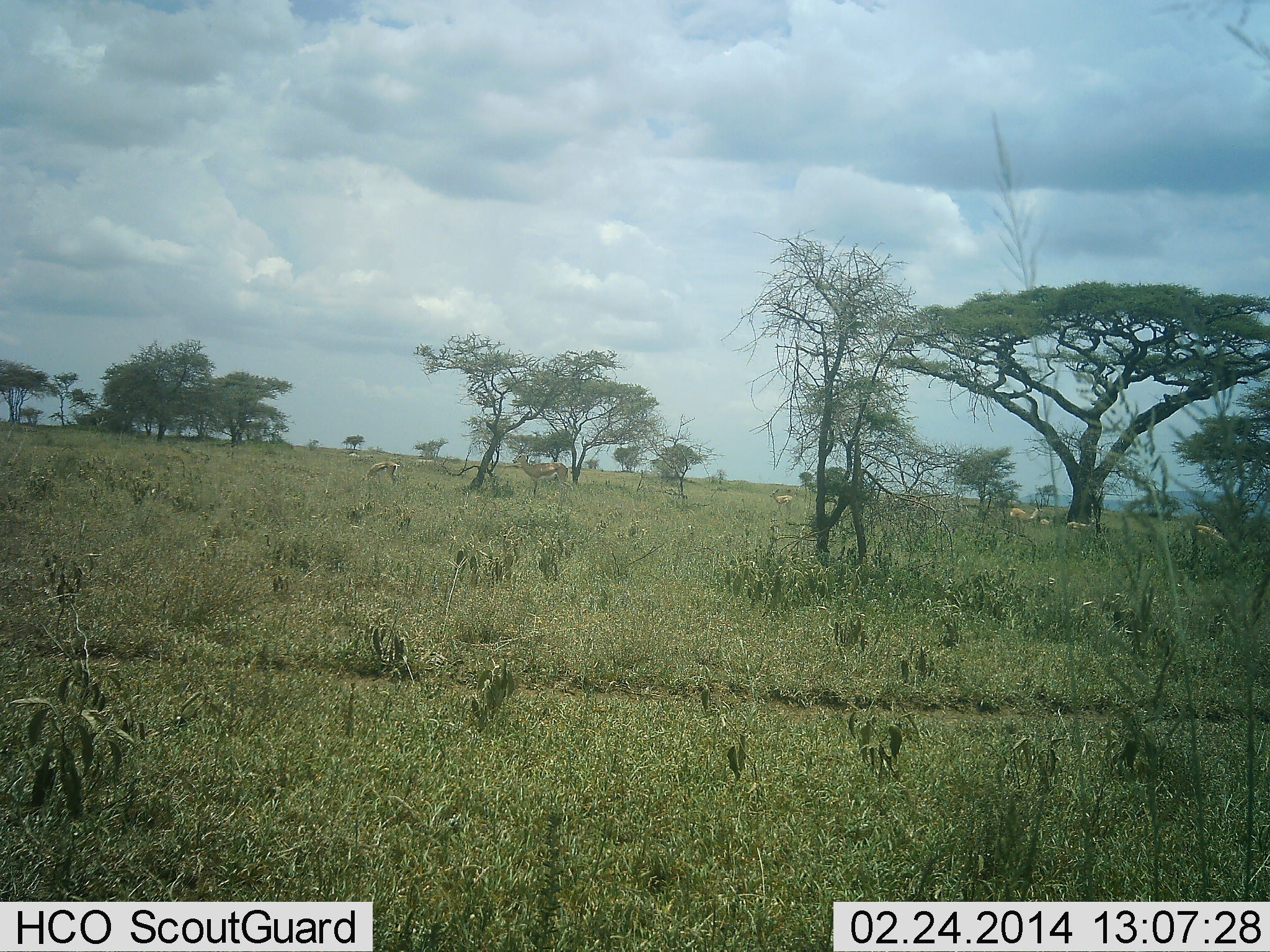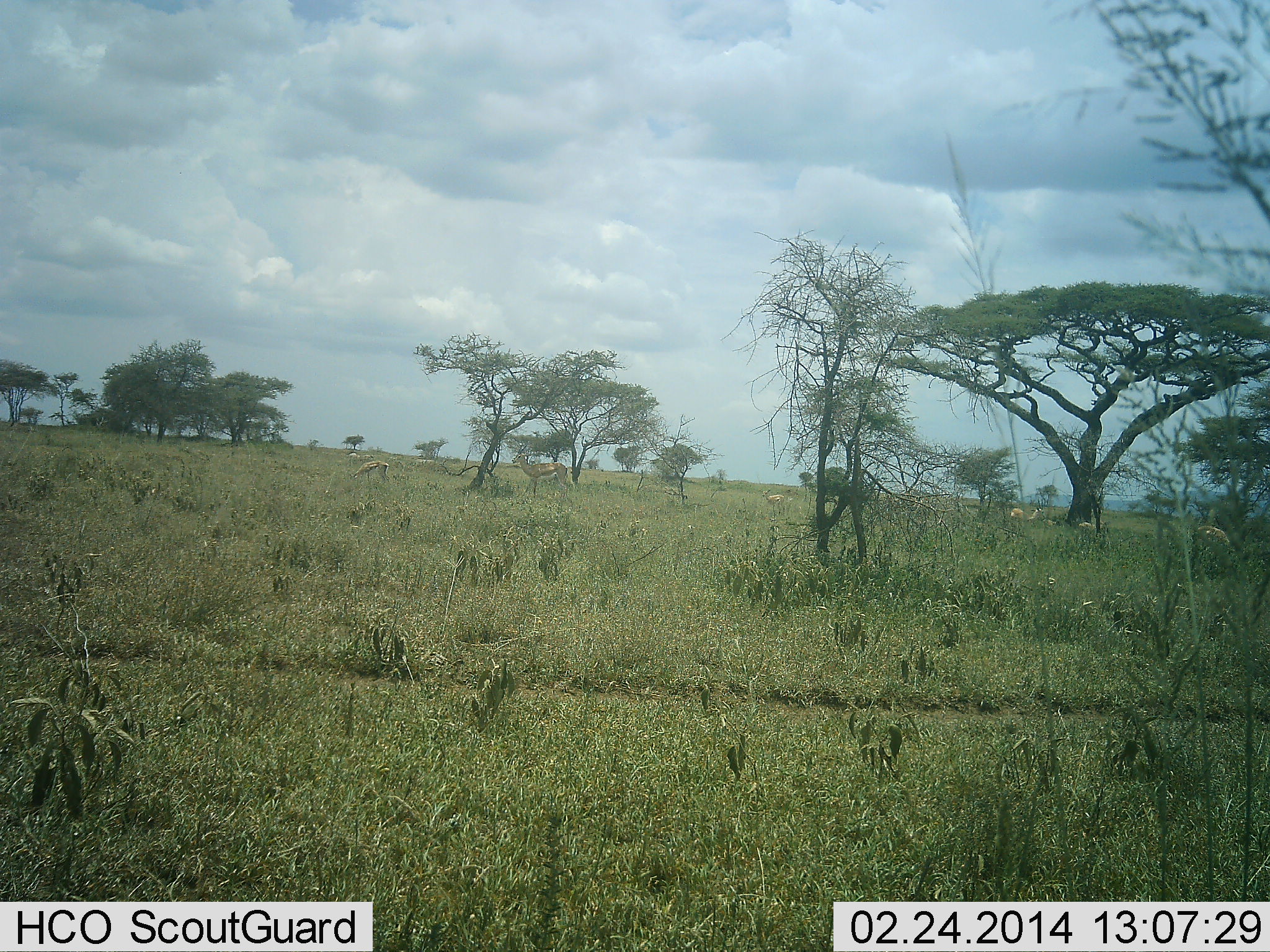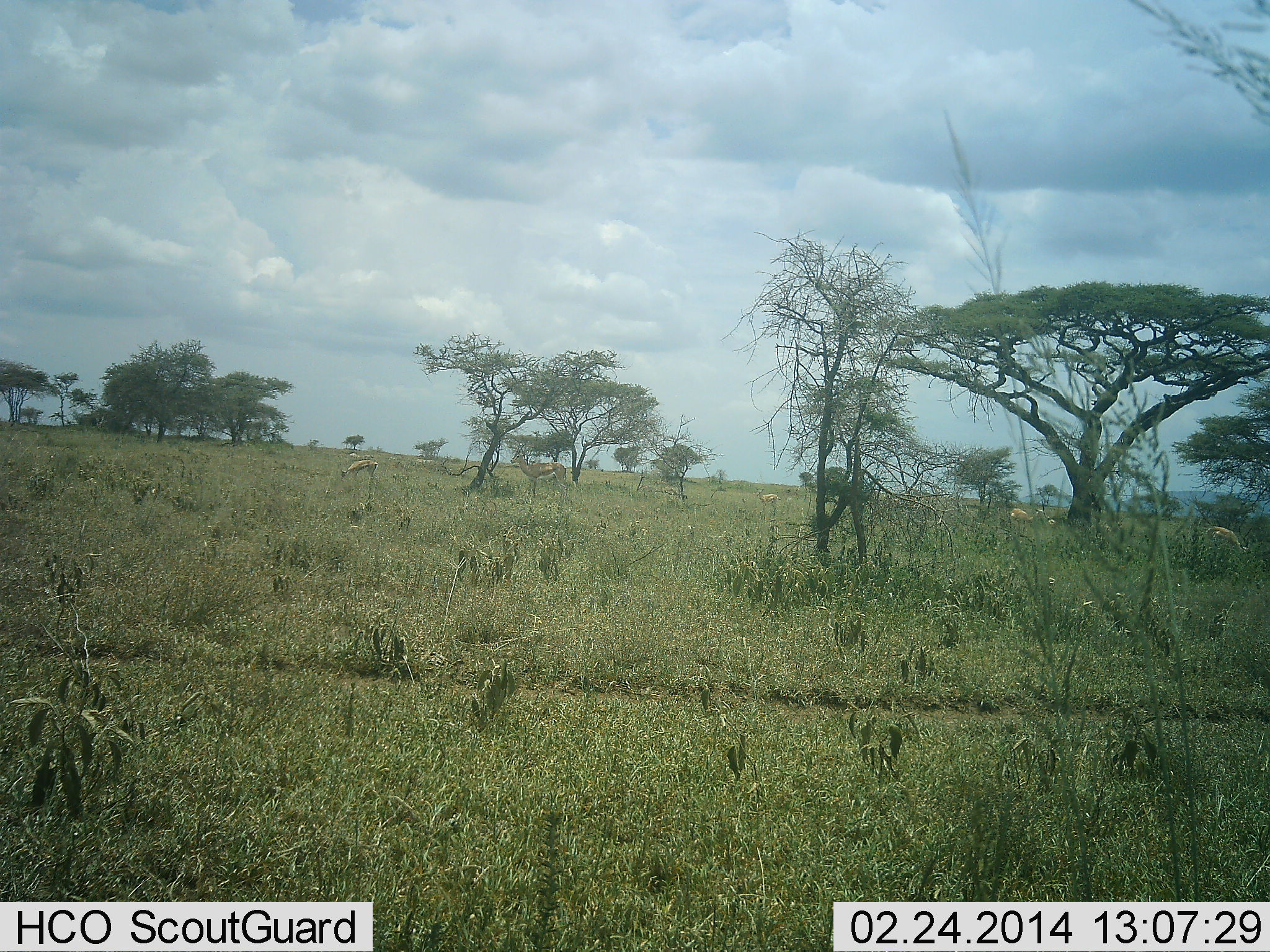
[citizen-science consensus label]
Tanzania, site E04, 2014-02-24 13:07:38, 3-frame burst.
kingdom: Animalia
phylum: Chordata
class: Mammalia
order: Artiodactyla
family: Bovidae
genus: Eudorcas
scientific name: Eudorcas thomsonii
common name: thomson's gazelle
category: gazellethomsons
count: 6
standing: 80%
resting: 0%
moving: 60%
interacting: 0%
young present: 10%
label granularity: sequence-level